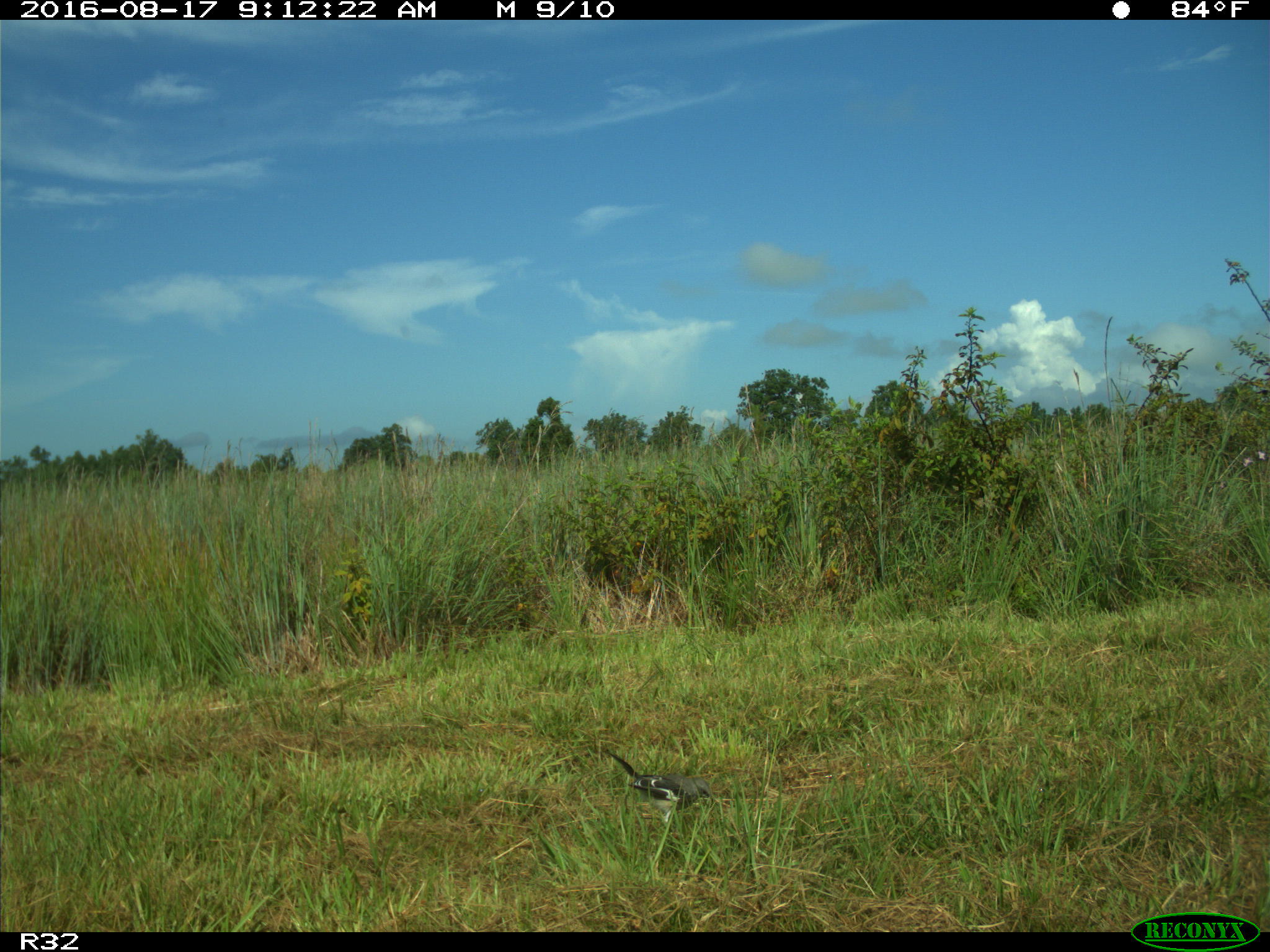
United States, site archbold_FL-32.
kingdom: Animalia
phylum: Chordata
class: Aves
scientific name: Aves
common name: birds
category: unidentified bird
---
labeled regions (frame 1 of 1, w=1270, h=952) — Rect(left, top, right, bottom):
animal: Rect(601, 743, 715, 833)